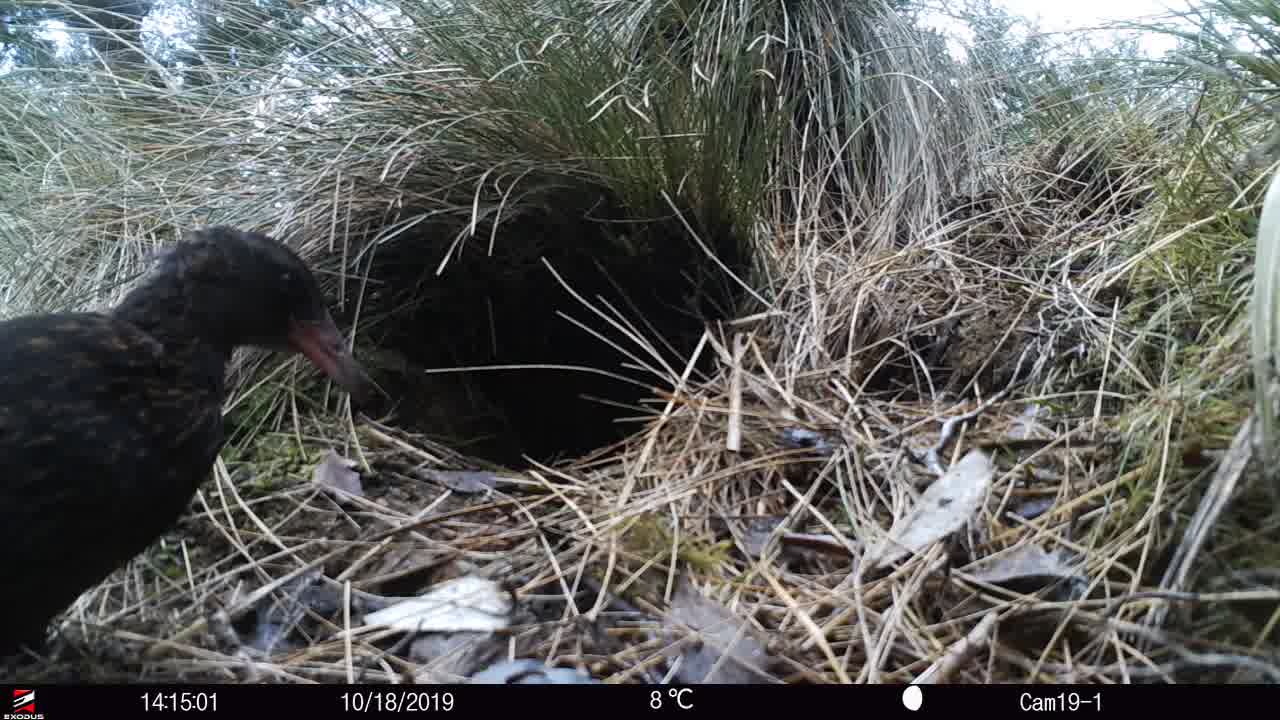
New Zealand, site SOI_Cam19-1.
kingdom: Animalia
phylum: Chordata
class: Aves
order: Gruiformes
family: Rallidae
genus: Gallirallus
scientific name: Gallirallus australis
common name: weka